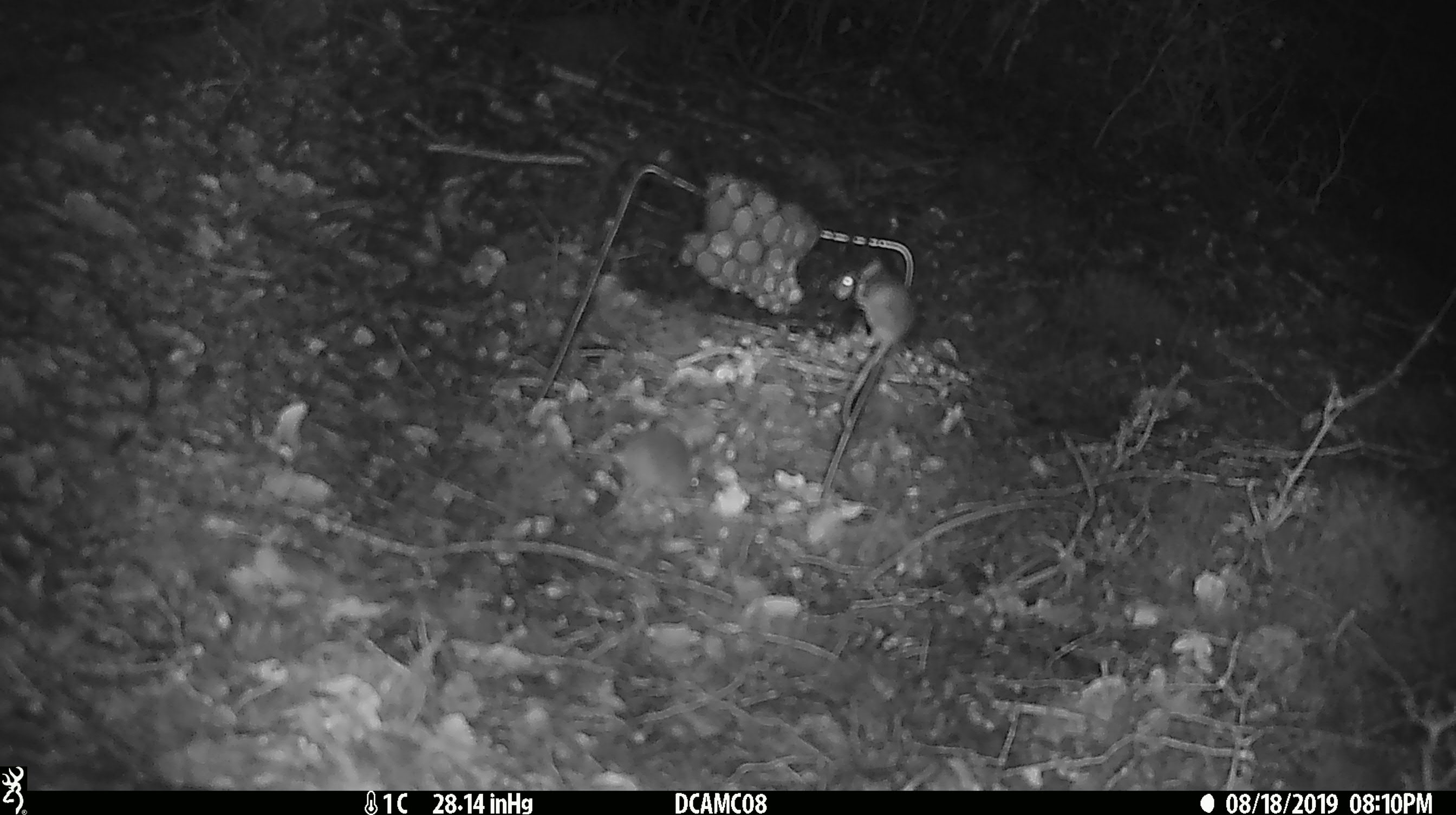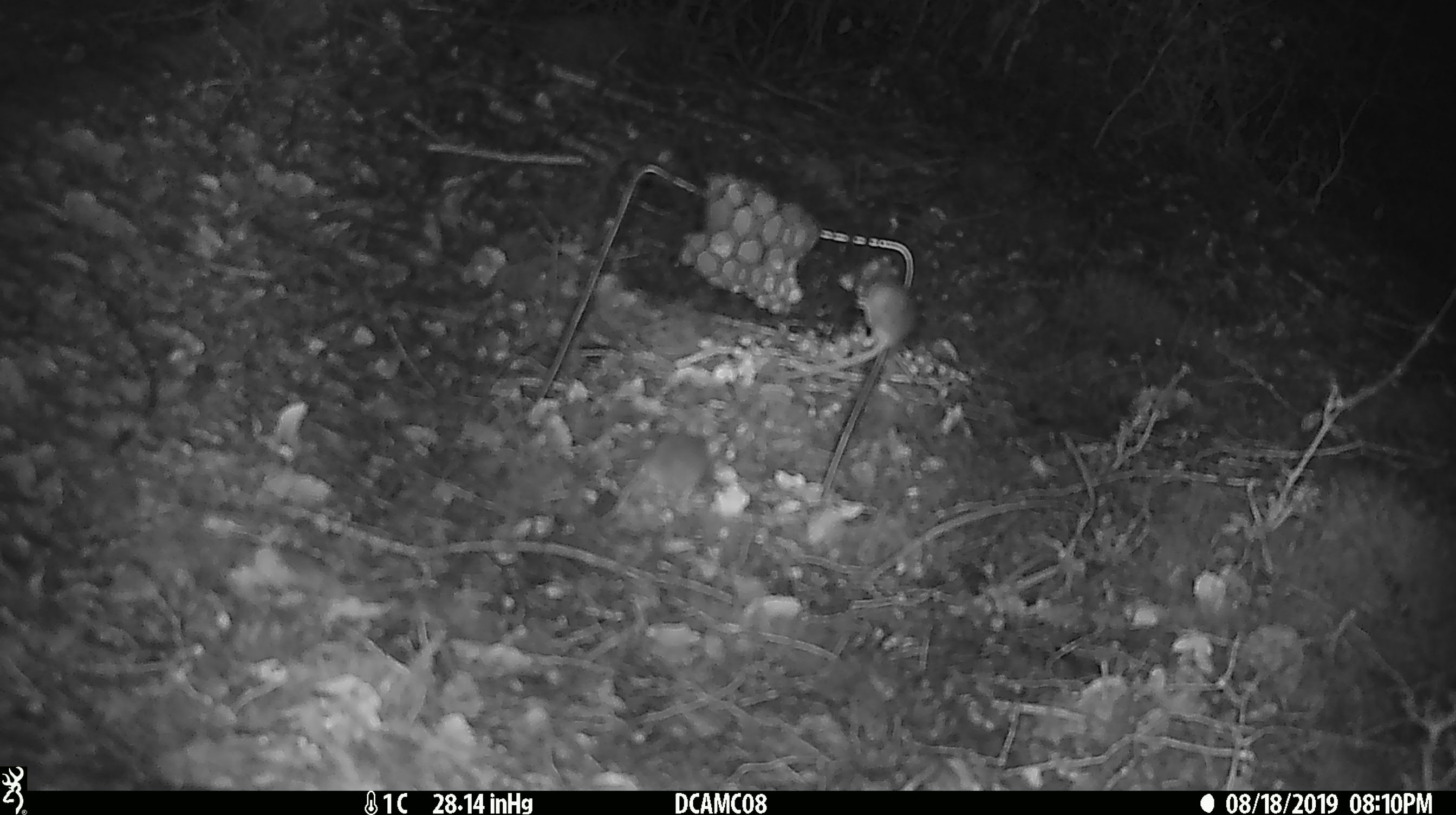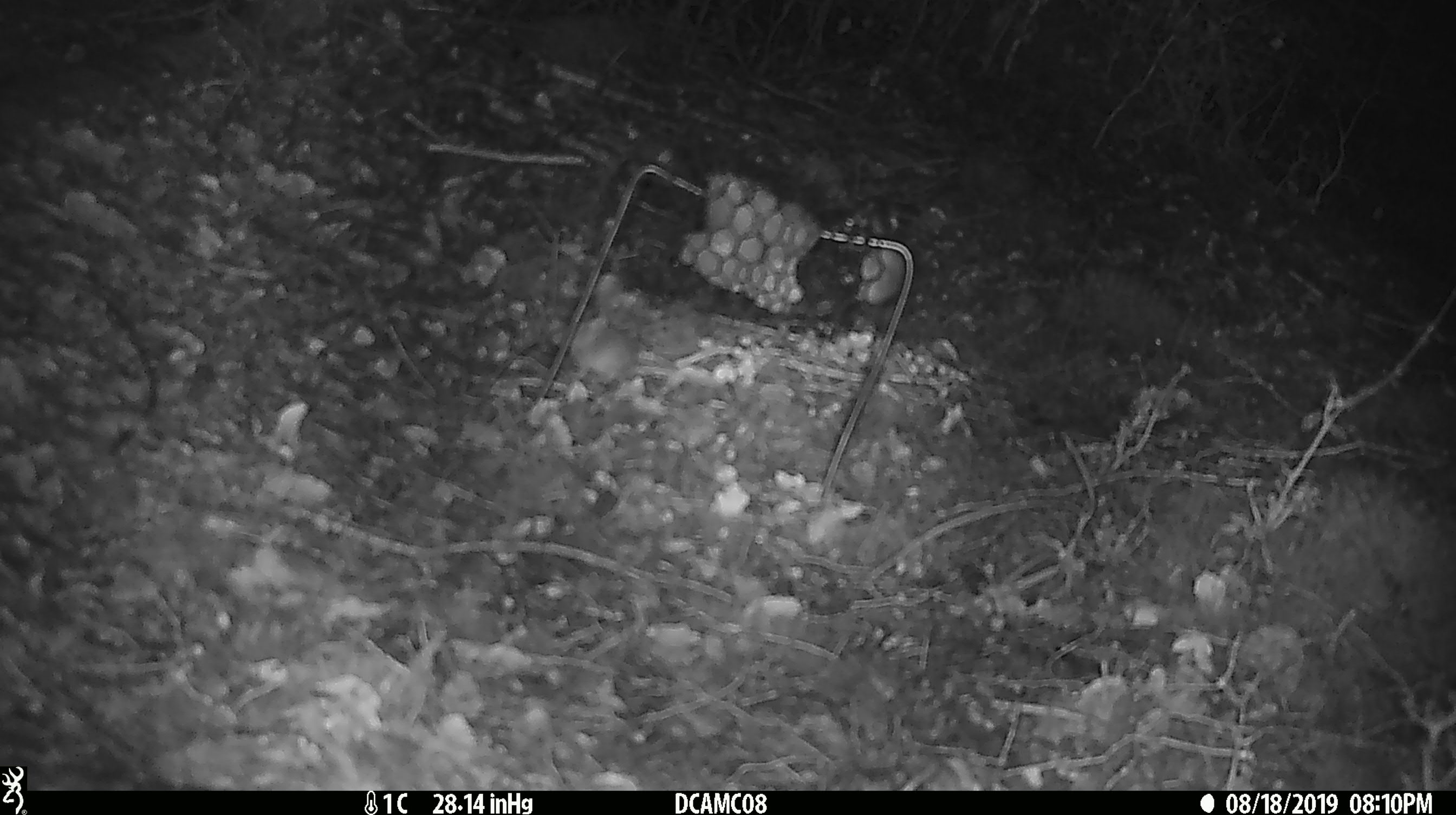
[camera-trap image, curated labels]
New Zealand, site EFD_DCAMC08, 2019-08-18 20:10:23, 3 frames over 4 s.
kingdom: Animalia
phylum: Chordata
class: Mammalia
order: Rodentia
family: Muridae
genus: Mus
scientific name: Mus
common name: mouse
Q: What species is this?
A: Mouse (Mus).